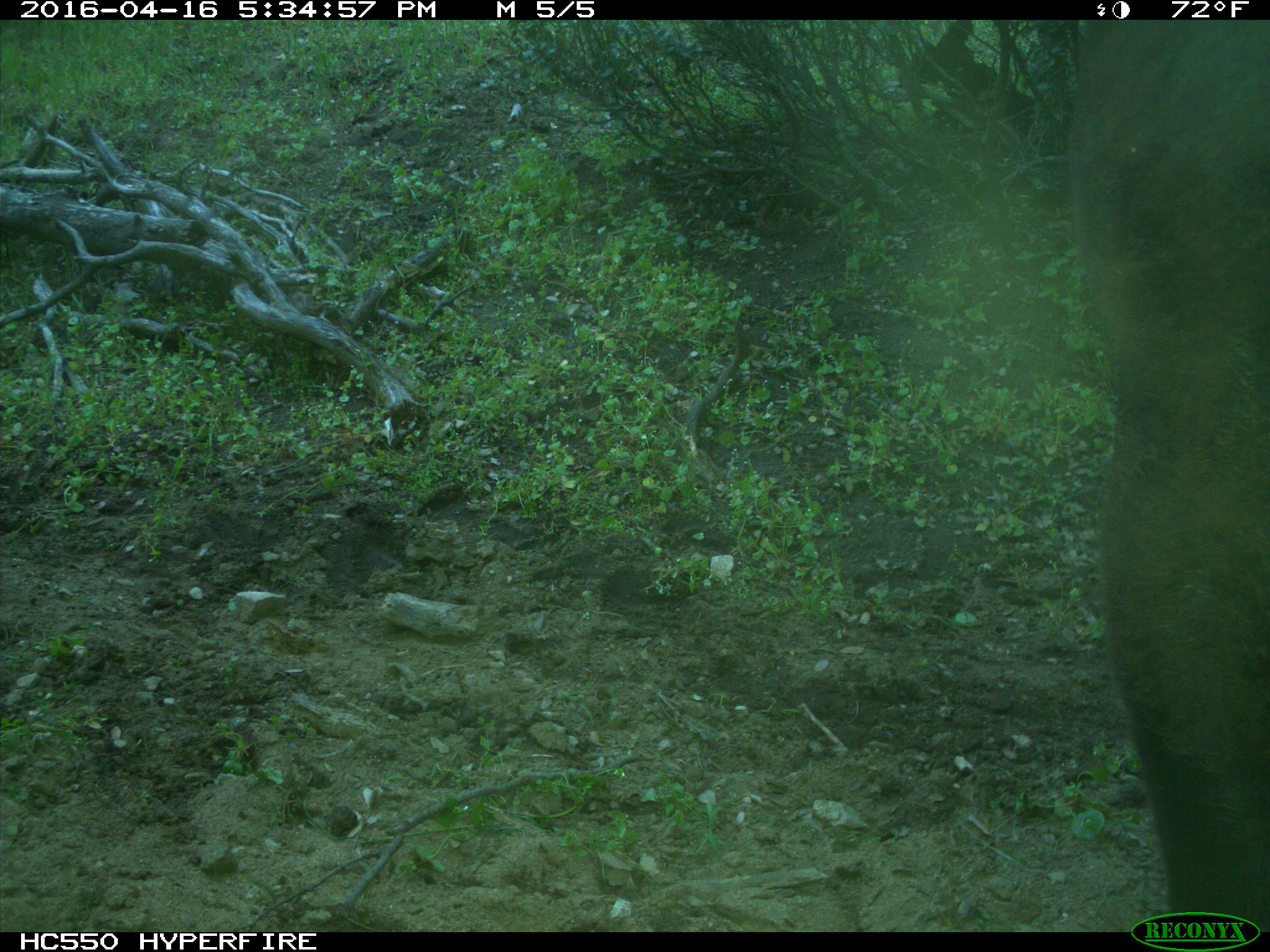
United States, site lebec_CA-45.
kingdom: Animalia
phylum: Chordata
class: Mammalia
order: Artiodactyla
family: Bovidae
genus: Bos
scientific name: Bos taurus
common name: domestic cow